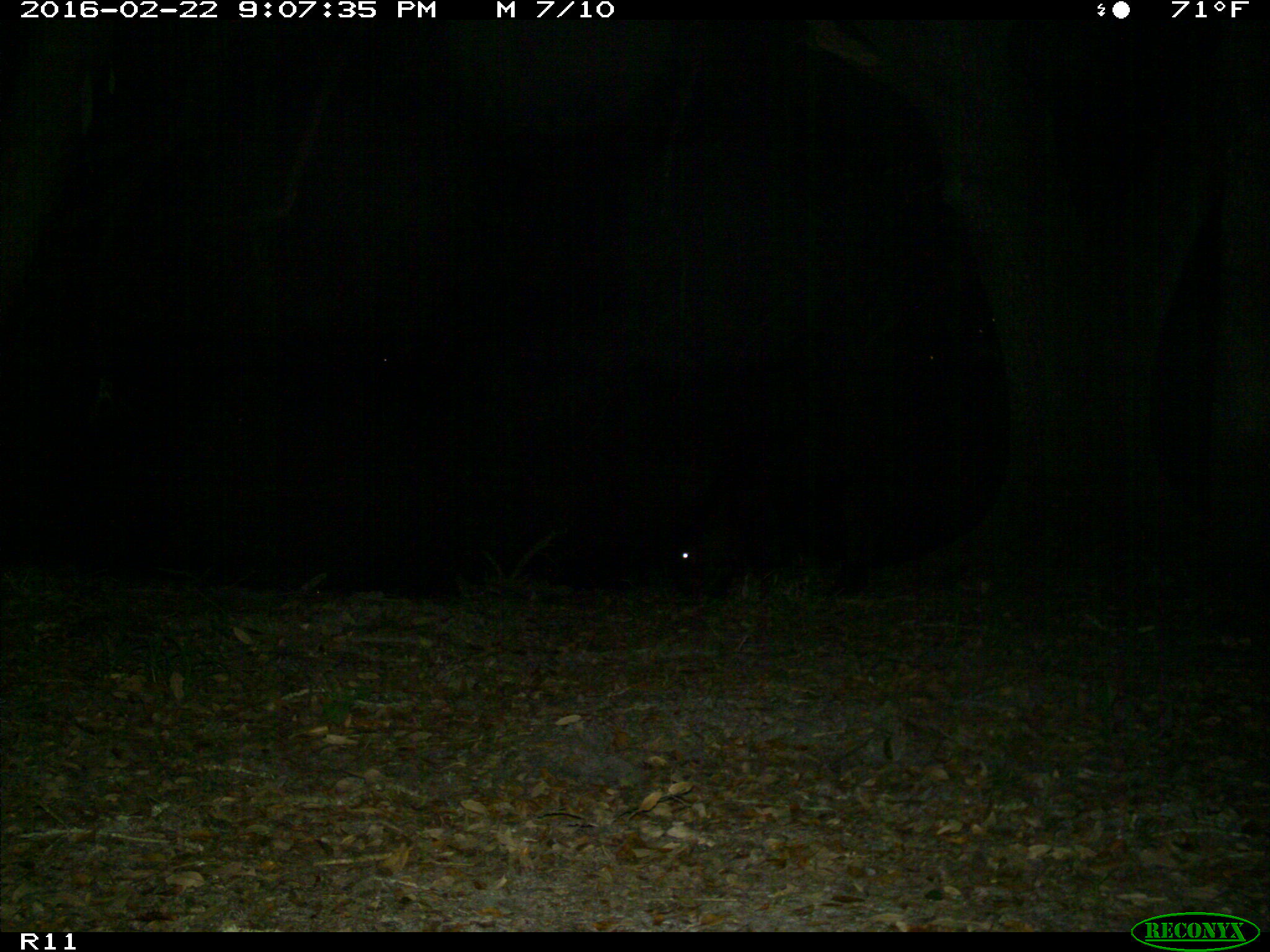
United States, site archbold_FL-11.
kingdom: Animalia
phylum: Chordata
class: Mammalia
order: Artiodactyla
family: Bovidae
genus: Bos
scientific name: Bos taurus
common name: domestic cow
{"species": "Bos taurus (domestic cow)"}